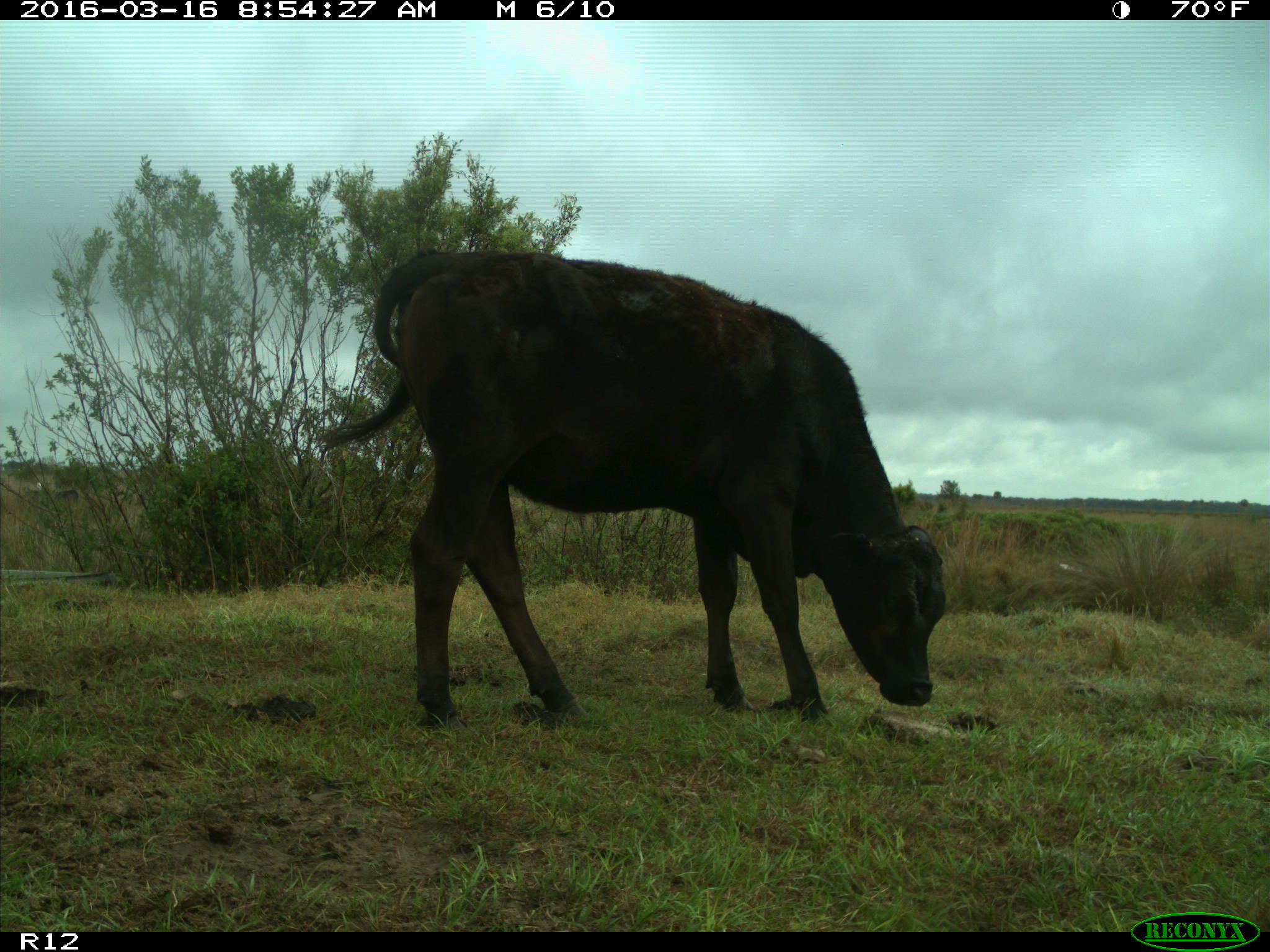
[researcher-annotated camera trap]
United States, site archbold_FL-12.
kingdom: Animalia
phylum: Chordata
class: Mammalia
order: Artiodactyla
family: Bovidae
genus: Bos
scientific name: Bos taurus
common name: domestic cow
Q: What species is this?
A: Bos taurus (domestic cow).